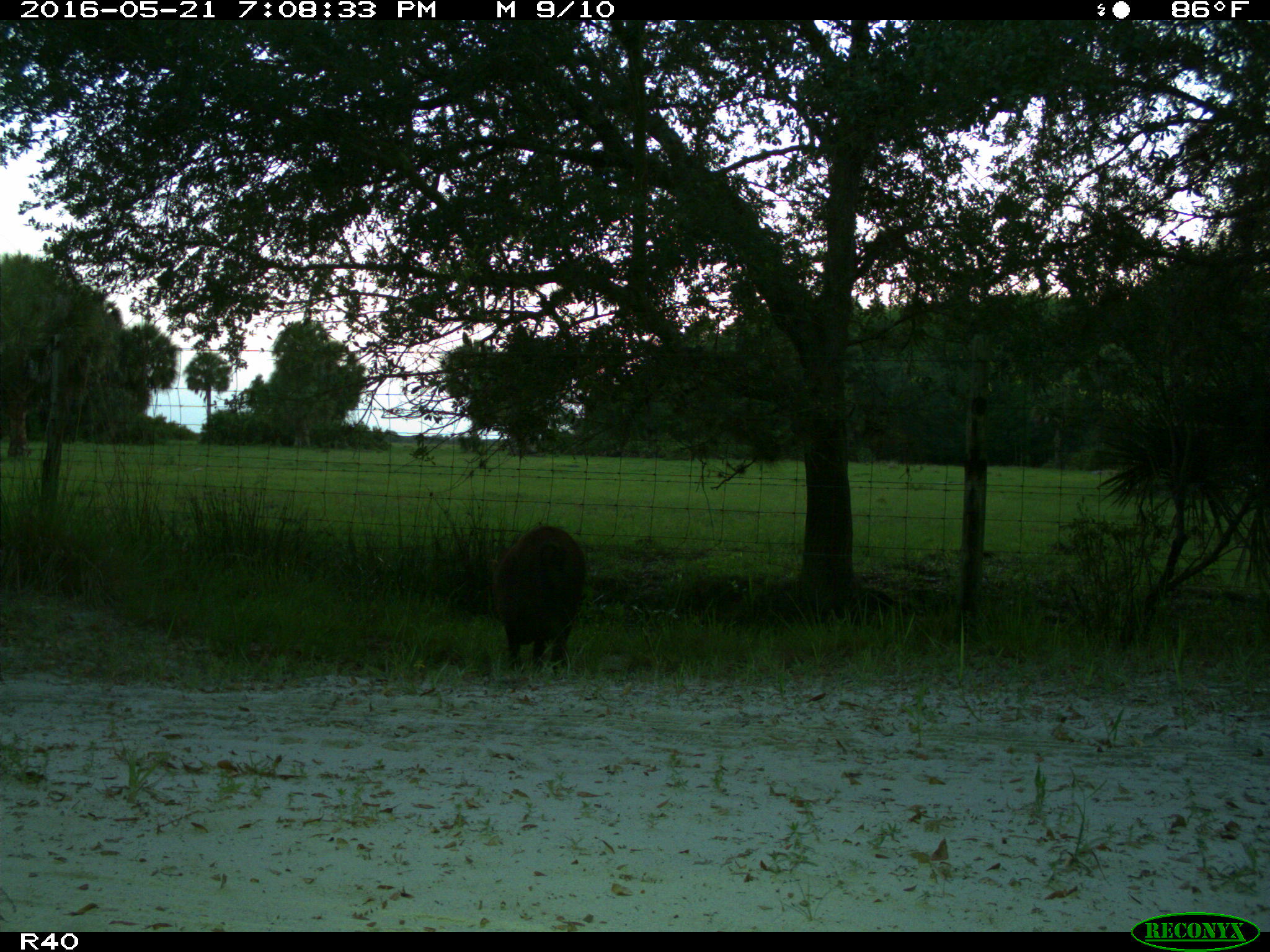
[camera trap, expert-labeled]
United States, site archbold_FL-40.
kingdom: Animalia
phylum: Chordata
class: Mammalia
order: Artiodactyla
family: Suidae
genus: Sus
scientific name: Sus scrofa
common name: wild boar